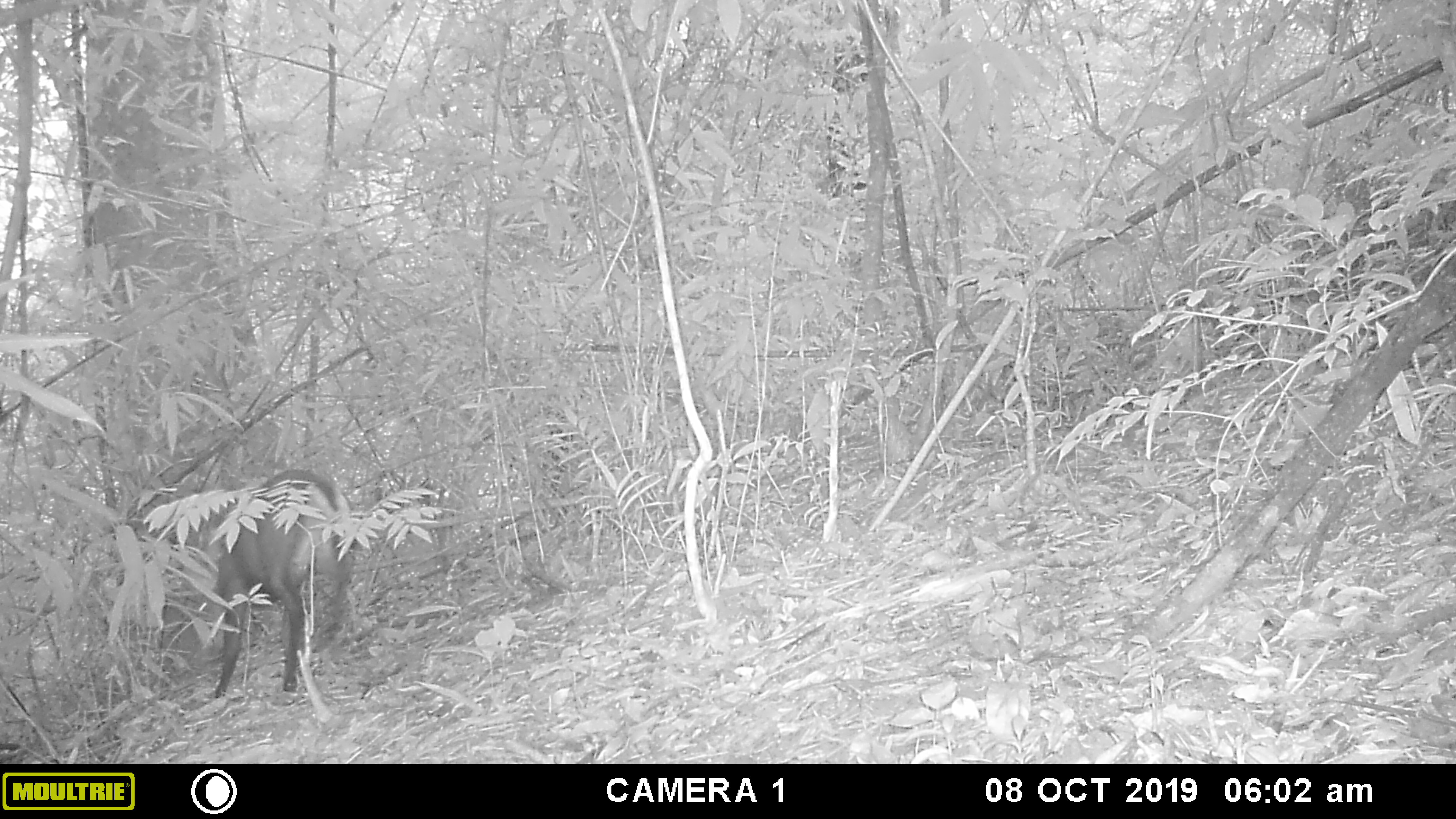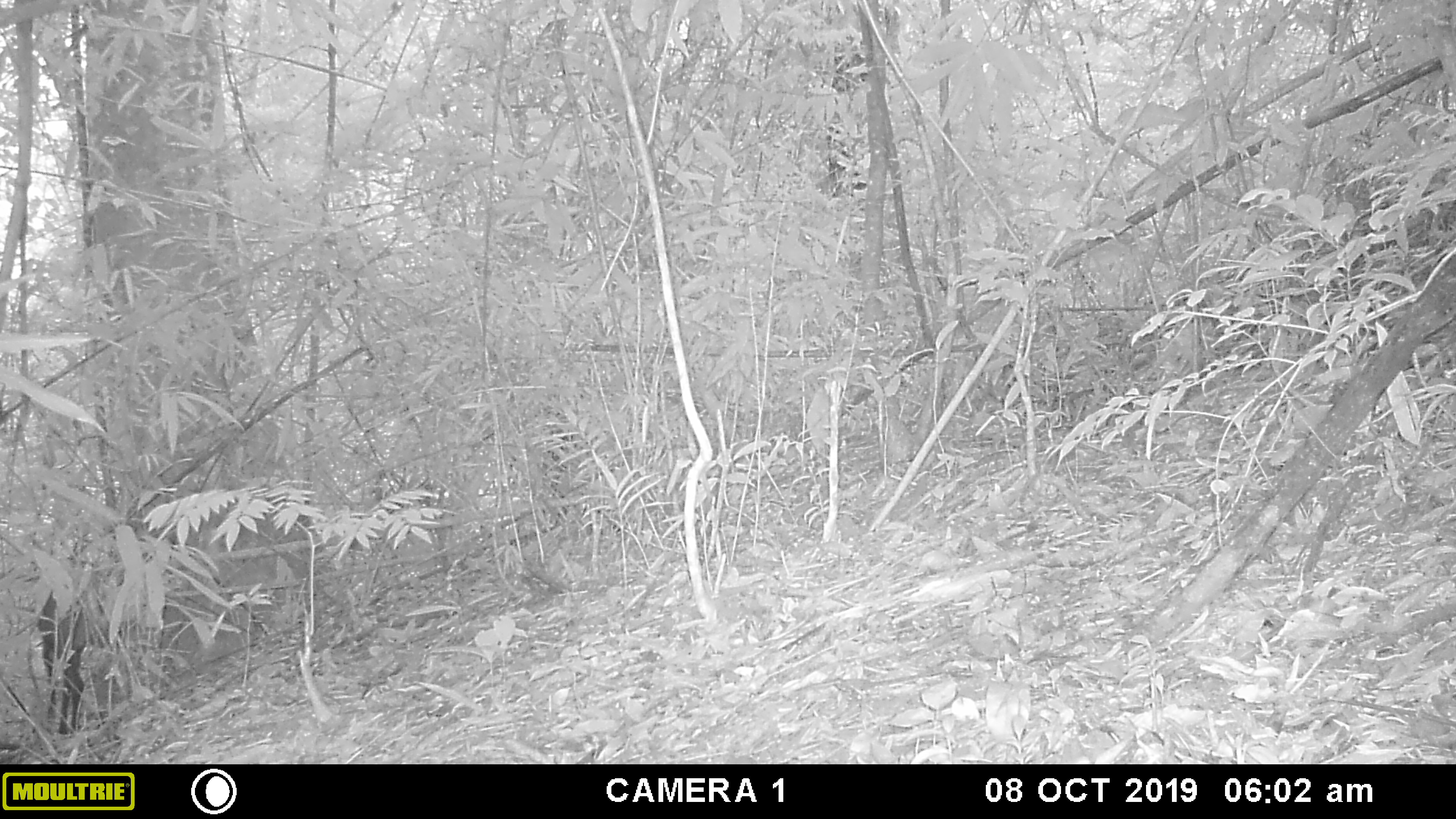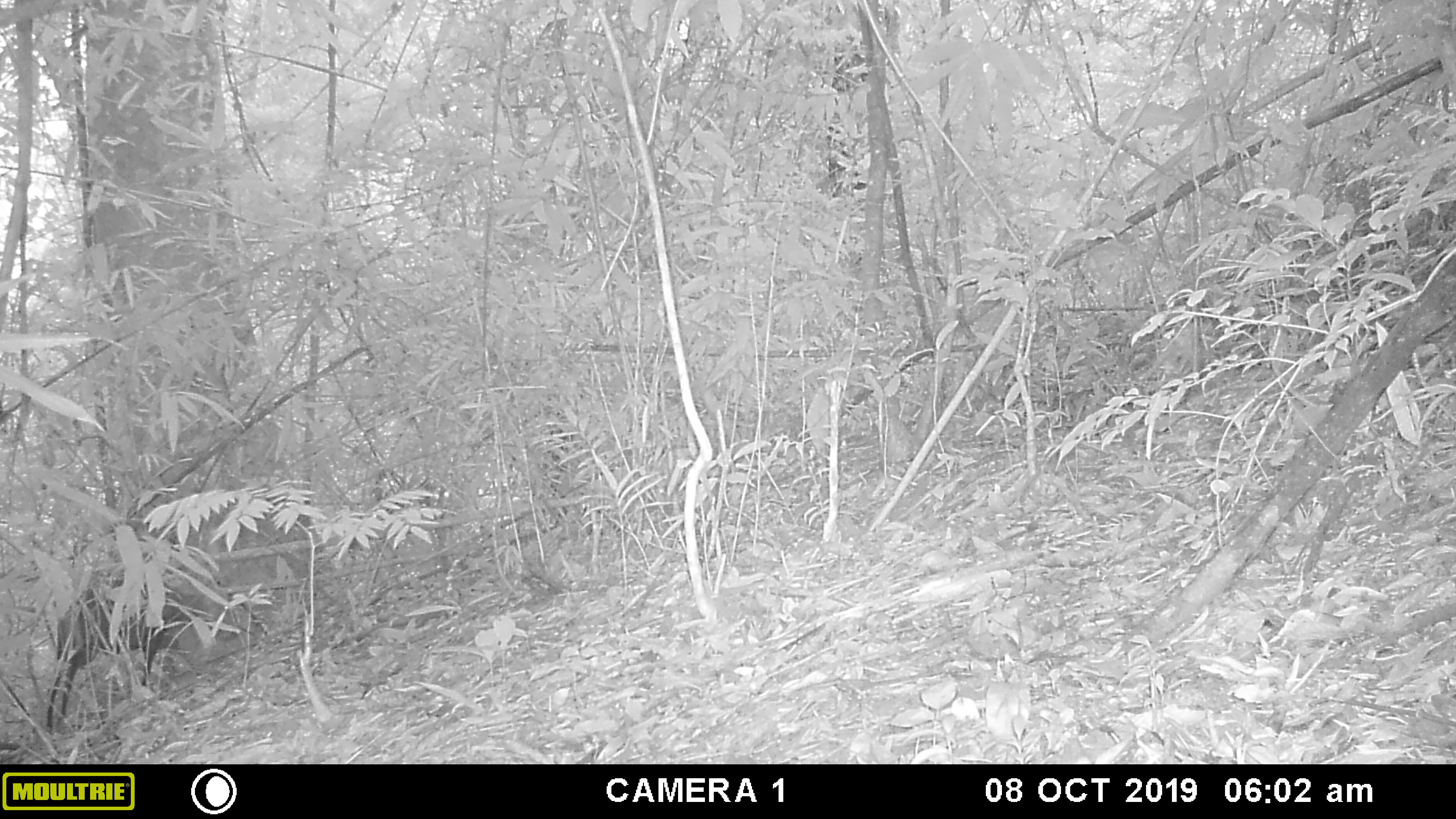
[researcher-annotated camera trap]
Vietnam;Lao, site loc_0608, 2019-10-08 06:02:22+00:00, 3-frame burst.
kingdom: Animalia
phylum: Chordata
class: Mammalia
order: Artiodactyla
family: Cervidae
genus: Muntiacus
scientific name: Muntiacus rooseveltorum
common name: roosevelt's muntjac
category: roosevelts muntjac group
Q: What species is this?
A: Roosevelts muntjac group (roosevelt's muntjac) (Muntiacus rooseveltorum).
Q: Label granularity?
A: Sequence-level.